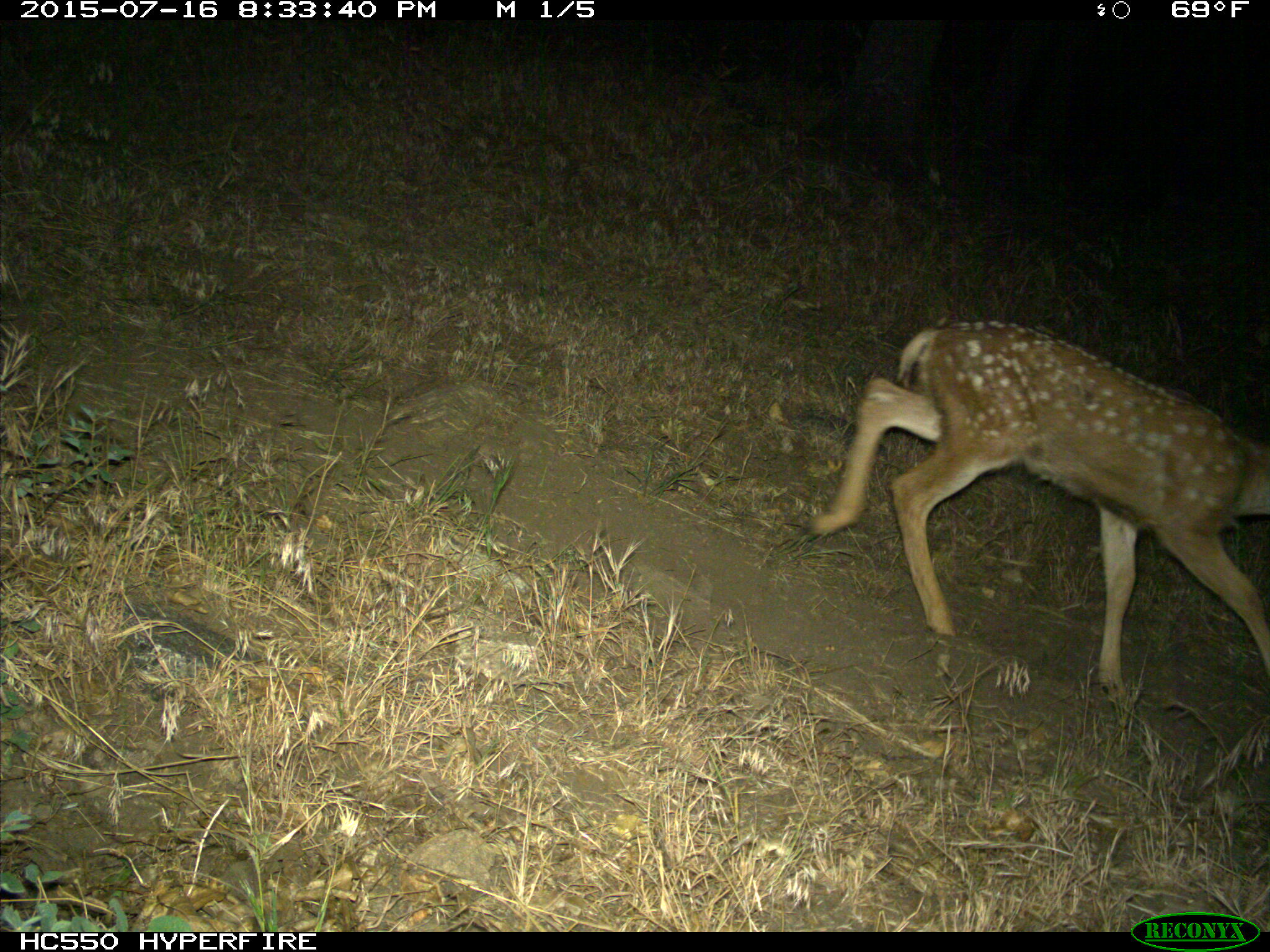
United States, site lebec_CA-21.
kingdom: Animalia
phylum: Chordata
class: Mammalia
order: Artiodactyla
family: Cervidae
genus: Odocoileus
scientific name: Odocoileus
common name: deer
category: unidentified deer